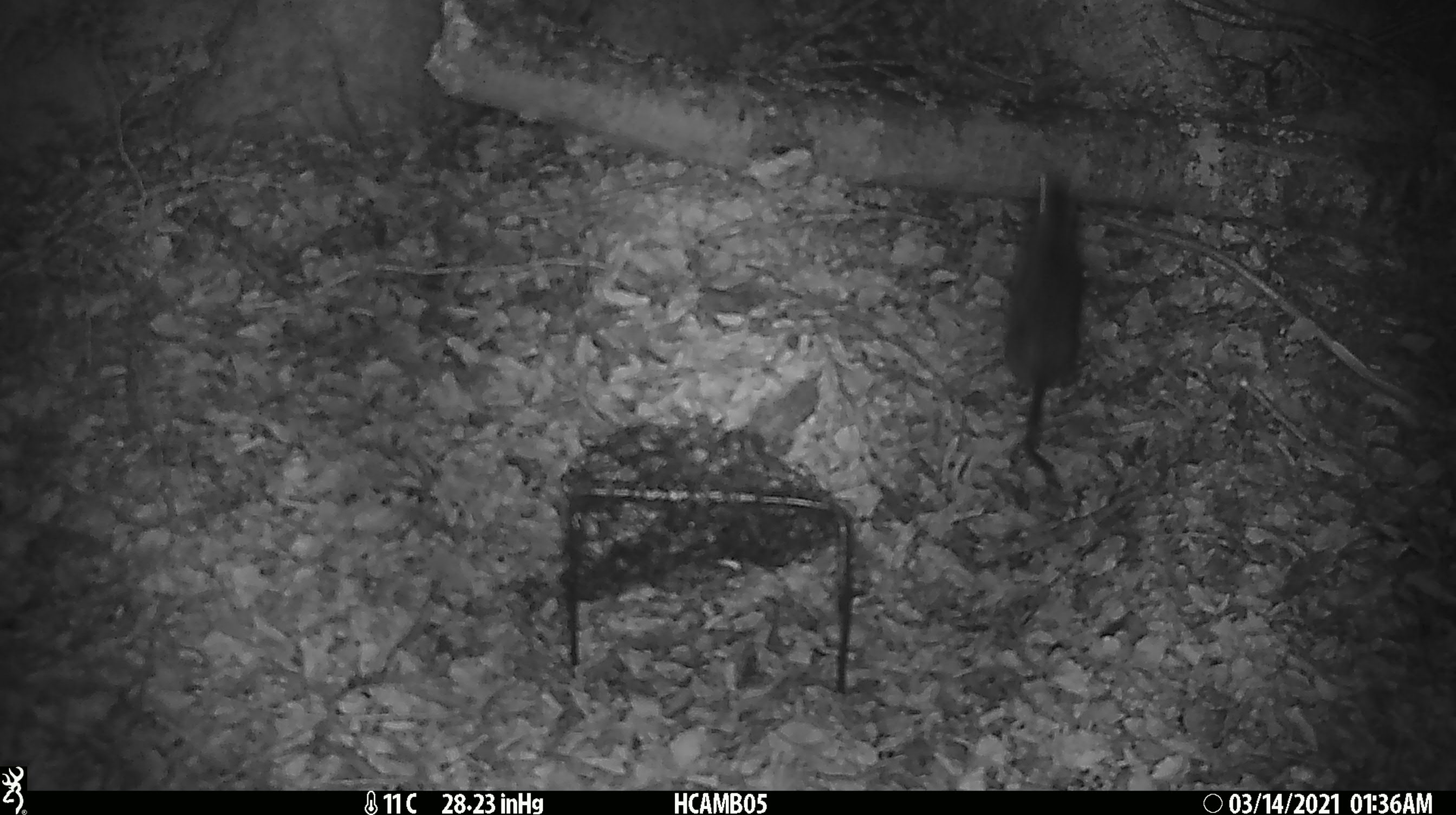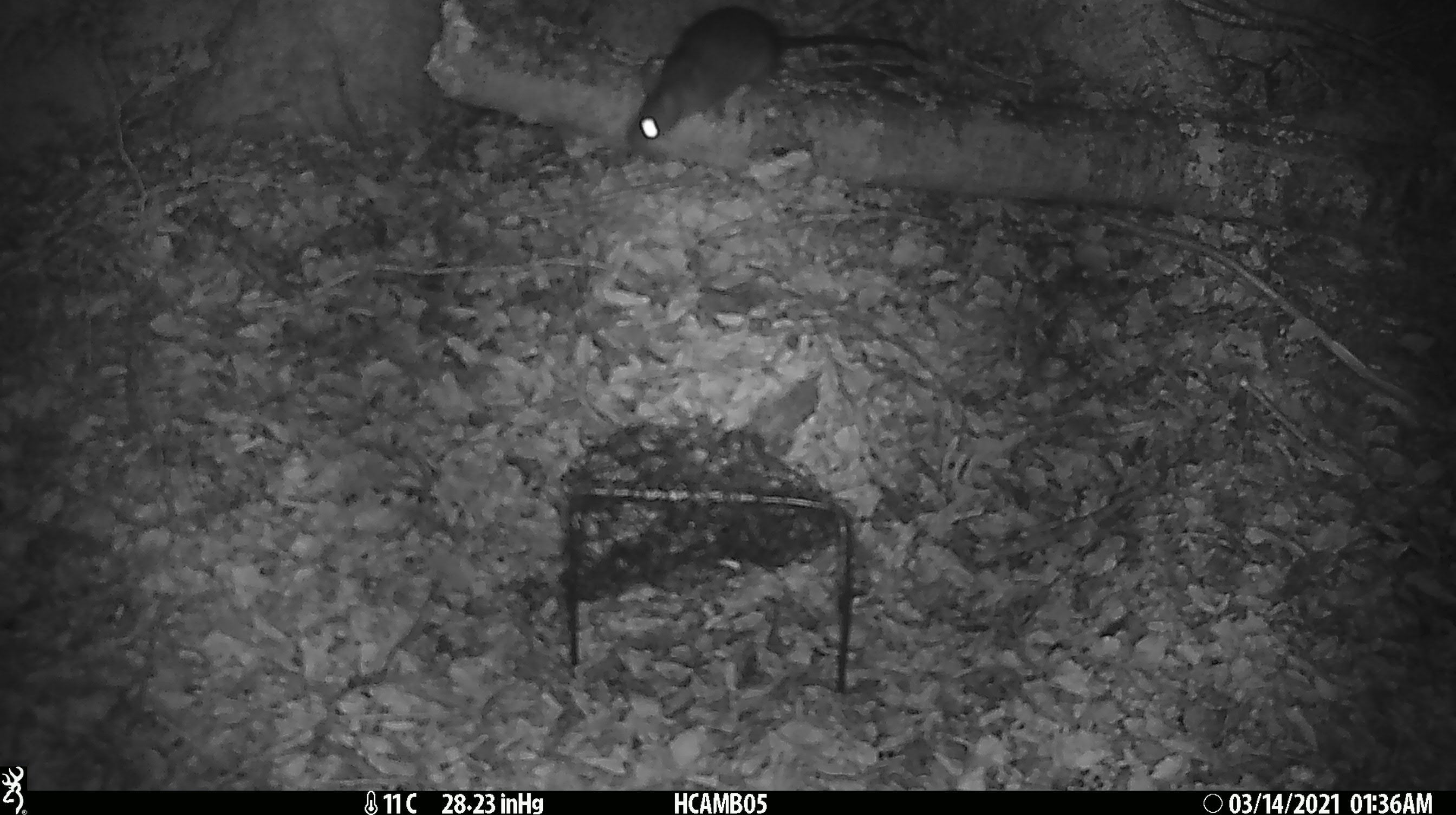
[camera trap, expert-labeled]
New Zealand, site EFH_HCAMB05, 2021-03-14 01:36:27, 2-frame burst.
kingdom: Animalia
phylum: Chordata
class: Mammalia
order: Rodentia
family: Muridae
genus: Rattus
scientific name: Rattus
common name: rat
Rat (Rattus).